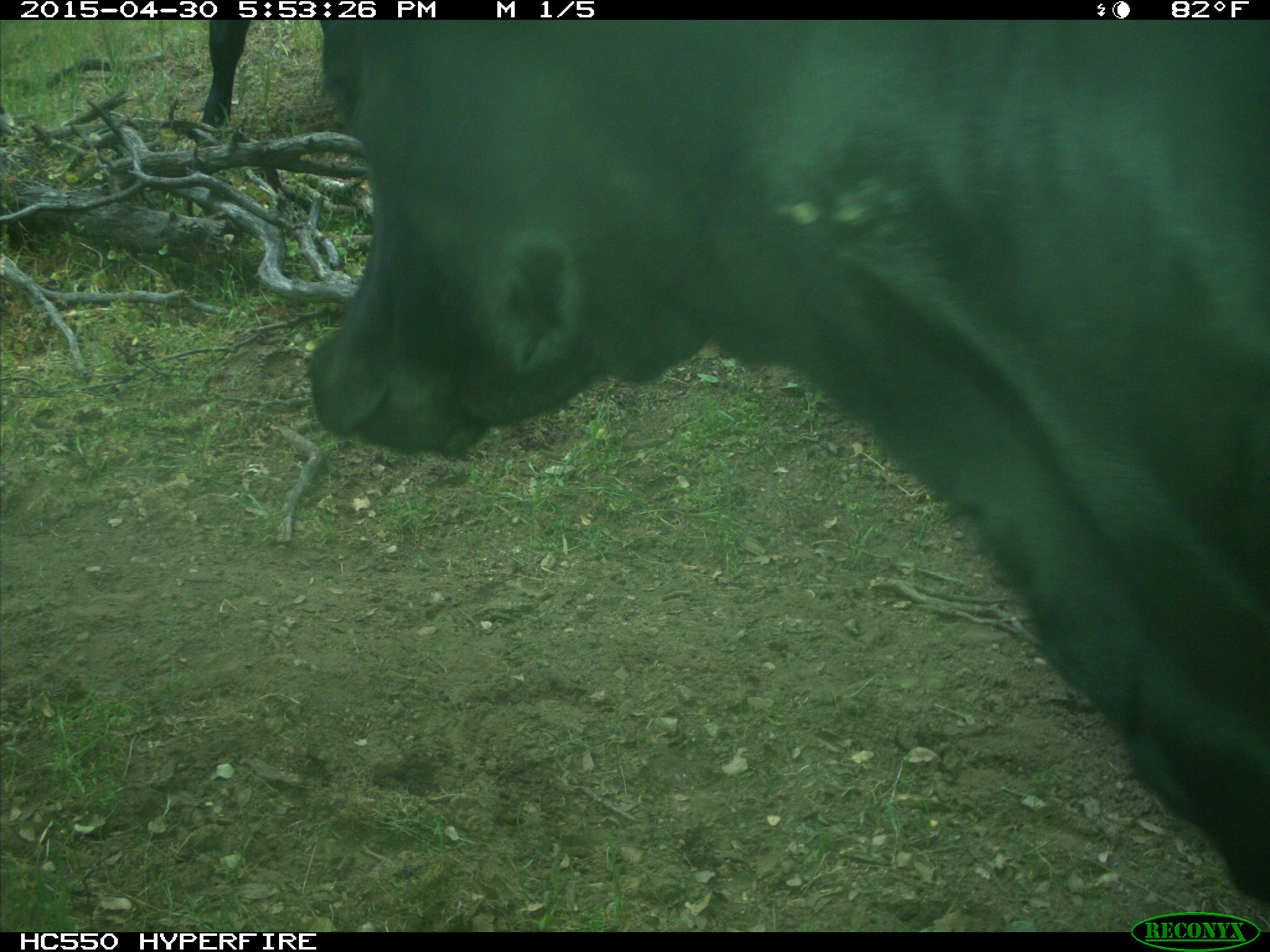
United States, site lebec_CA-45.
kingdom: Animalia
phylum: Chordata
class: Mammalia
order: Artiodactyla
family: Bovidae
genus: Bos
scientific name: Bos taurus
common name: domestic cow